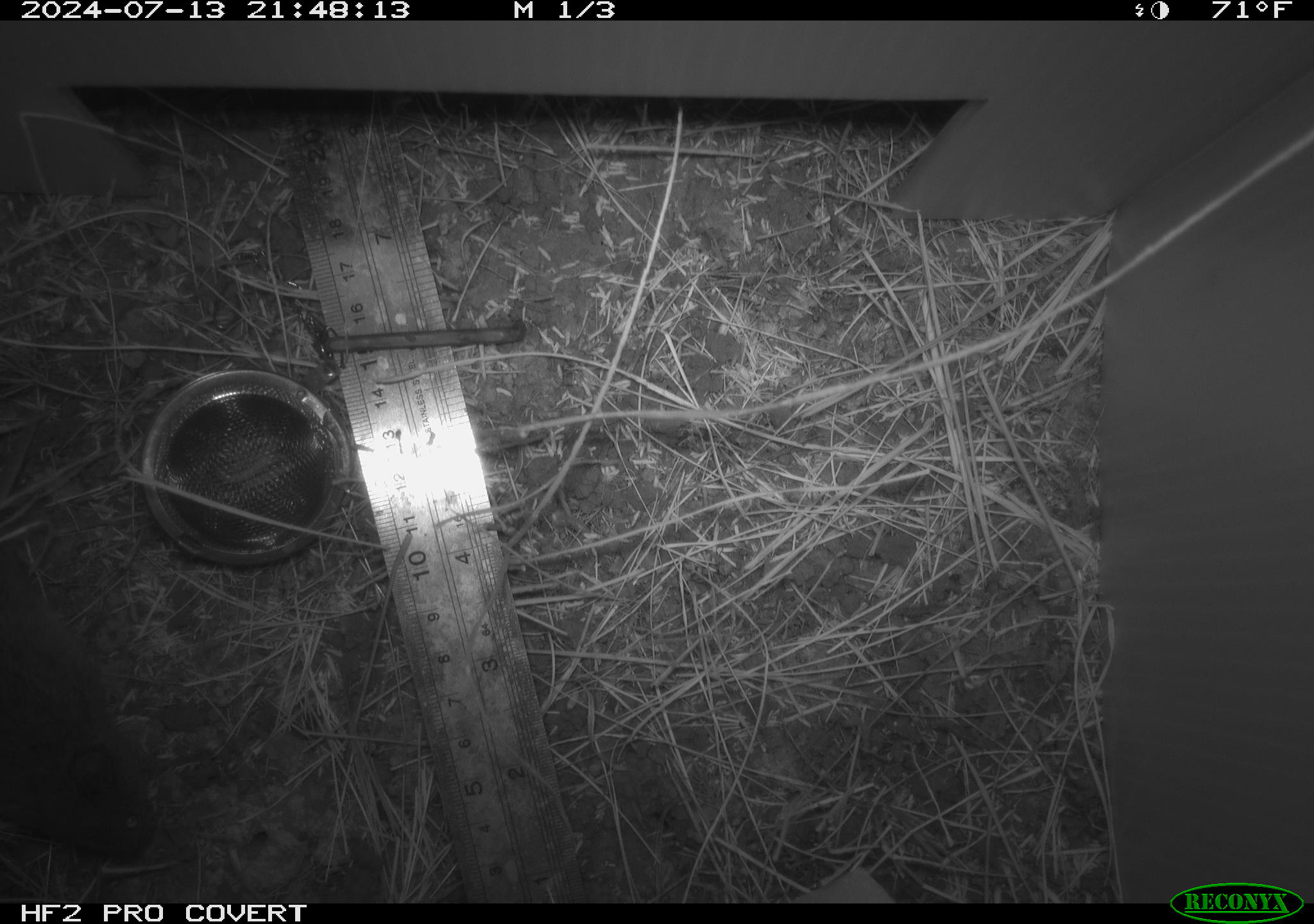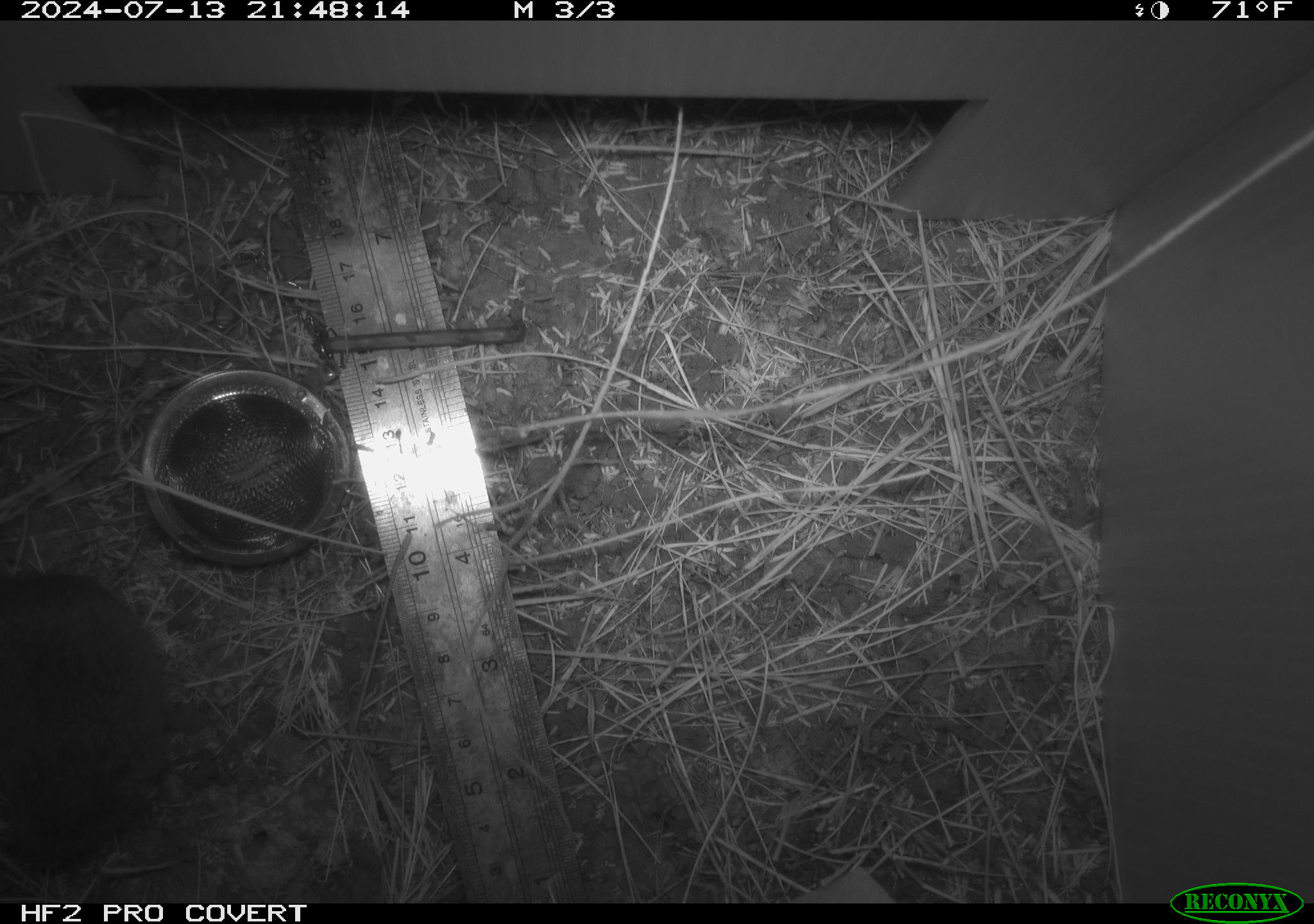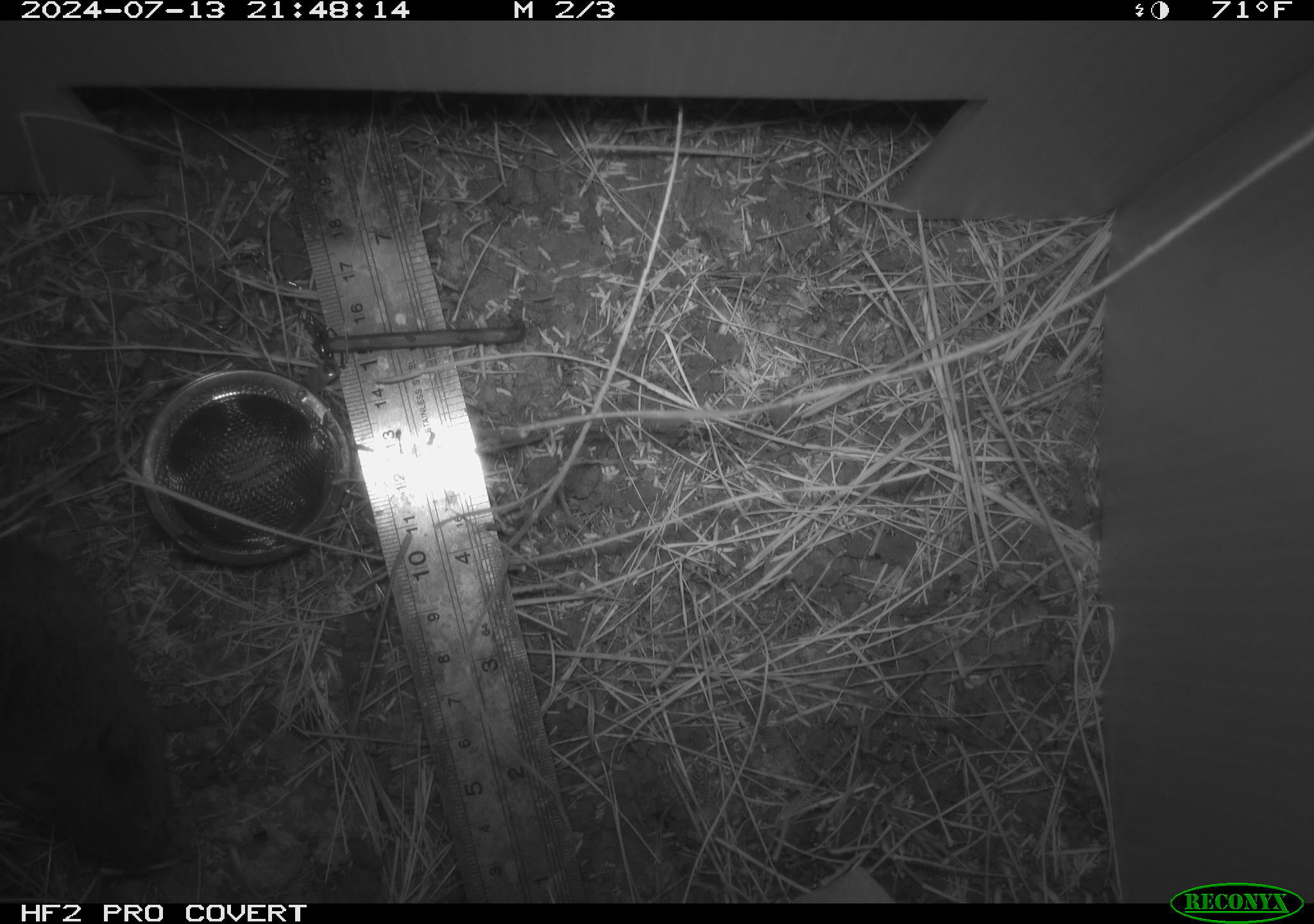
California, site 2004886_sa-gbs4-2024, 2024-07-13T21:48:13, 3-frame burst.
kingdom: Animalia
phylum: Chordata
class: Mammalia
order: Rodentia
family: Cricetidae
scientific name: Arvicolinae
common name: voles, lemmings, and muskrats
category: arvicolinae subfamily